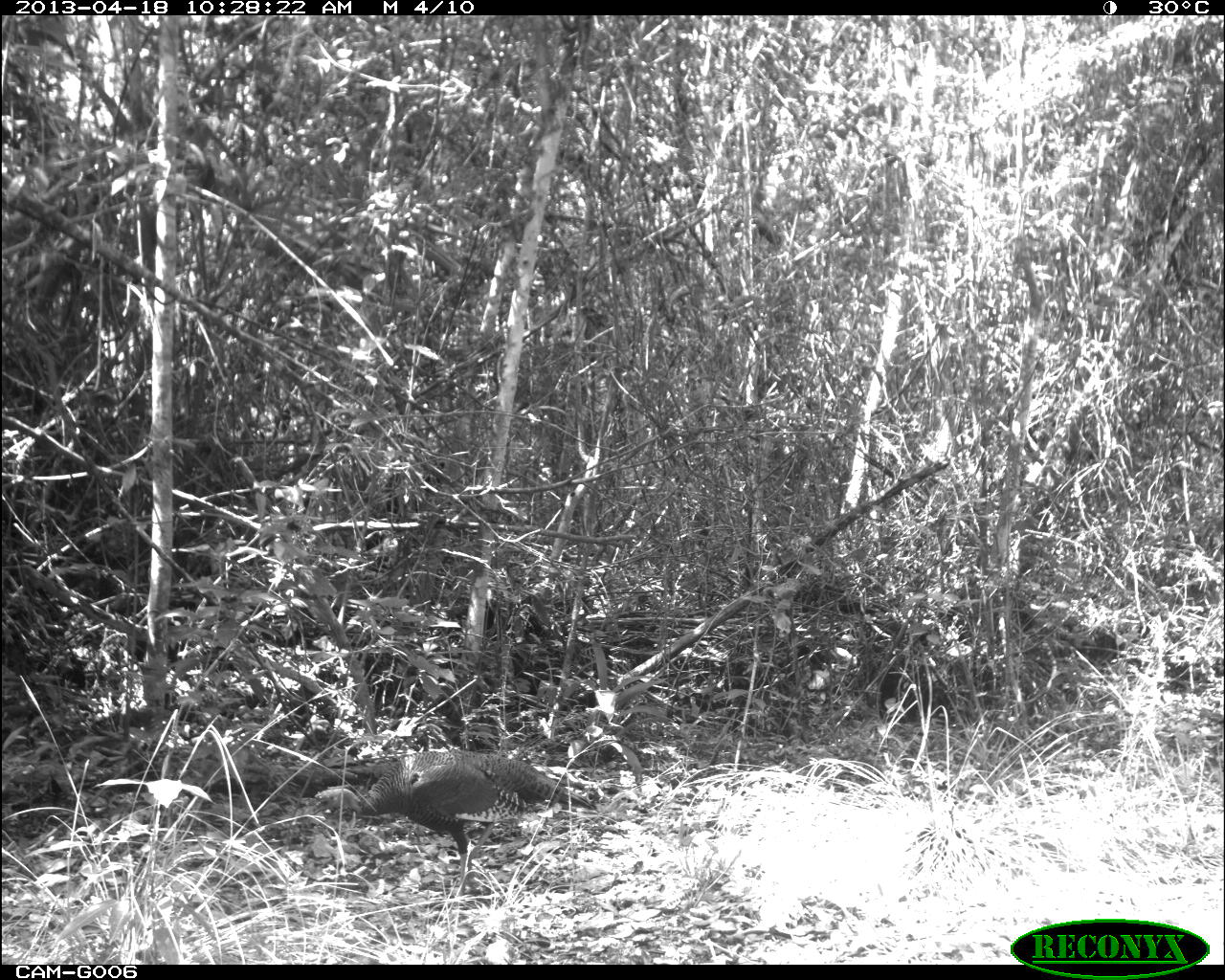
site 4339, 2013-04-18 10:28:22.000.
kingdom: Animalia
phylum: Chordata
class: Aves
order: Galliformes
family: Phasianidae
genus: Meleagris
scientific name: Meleagris ocellata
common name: ocellated turkey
Meleagris ocellata (ocellated turkey), count 1.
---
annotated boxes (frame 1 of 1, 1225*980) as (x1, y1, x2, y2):
meleagris ocellata: (309, 748, 597, 896)